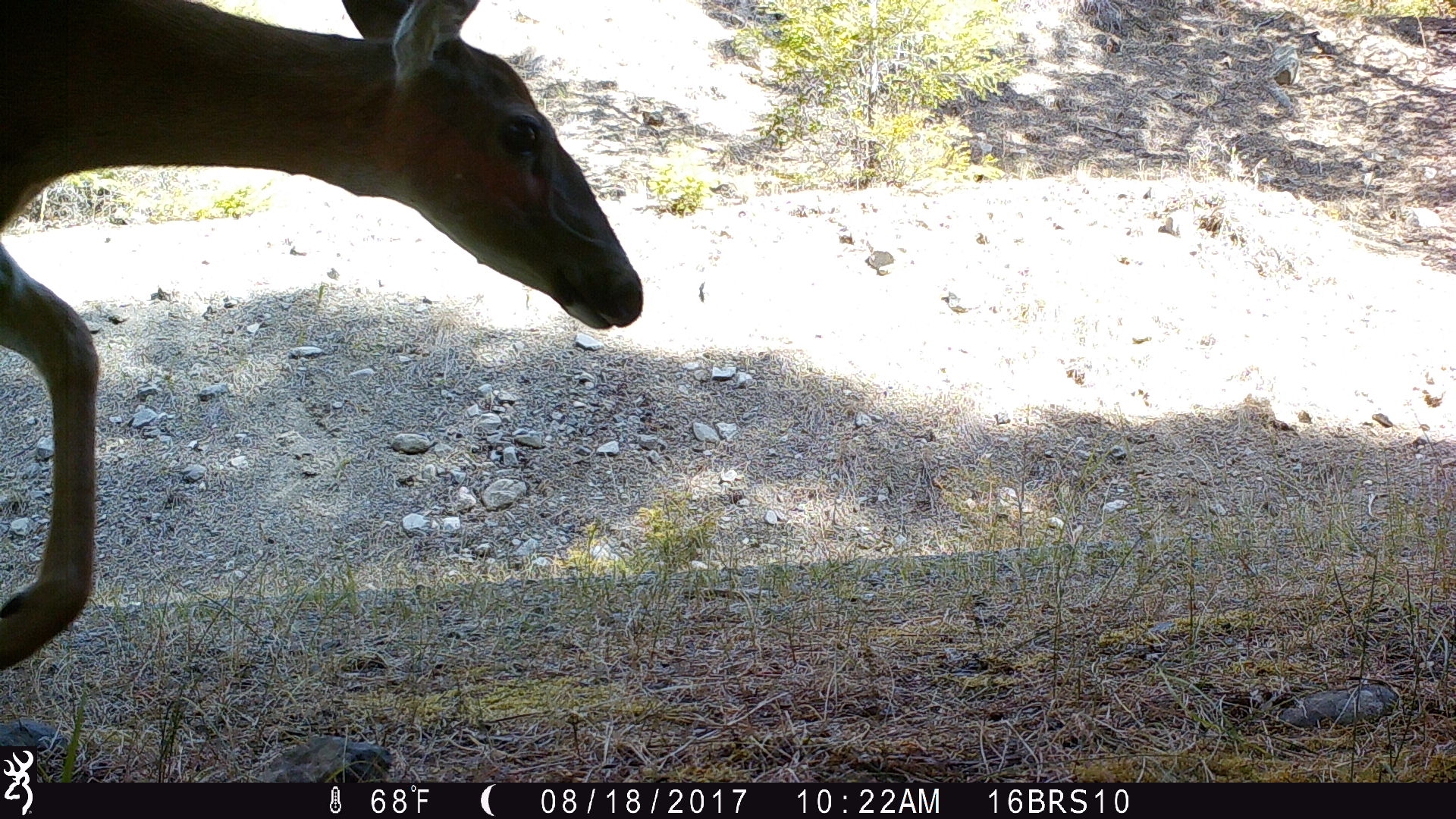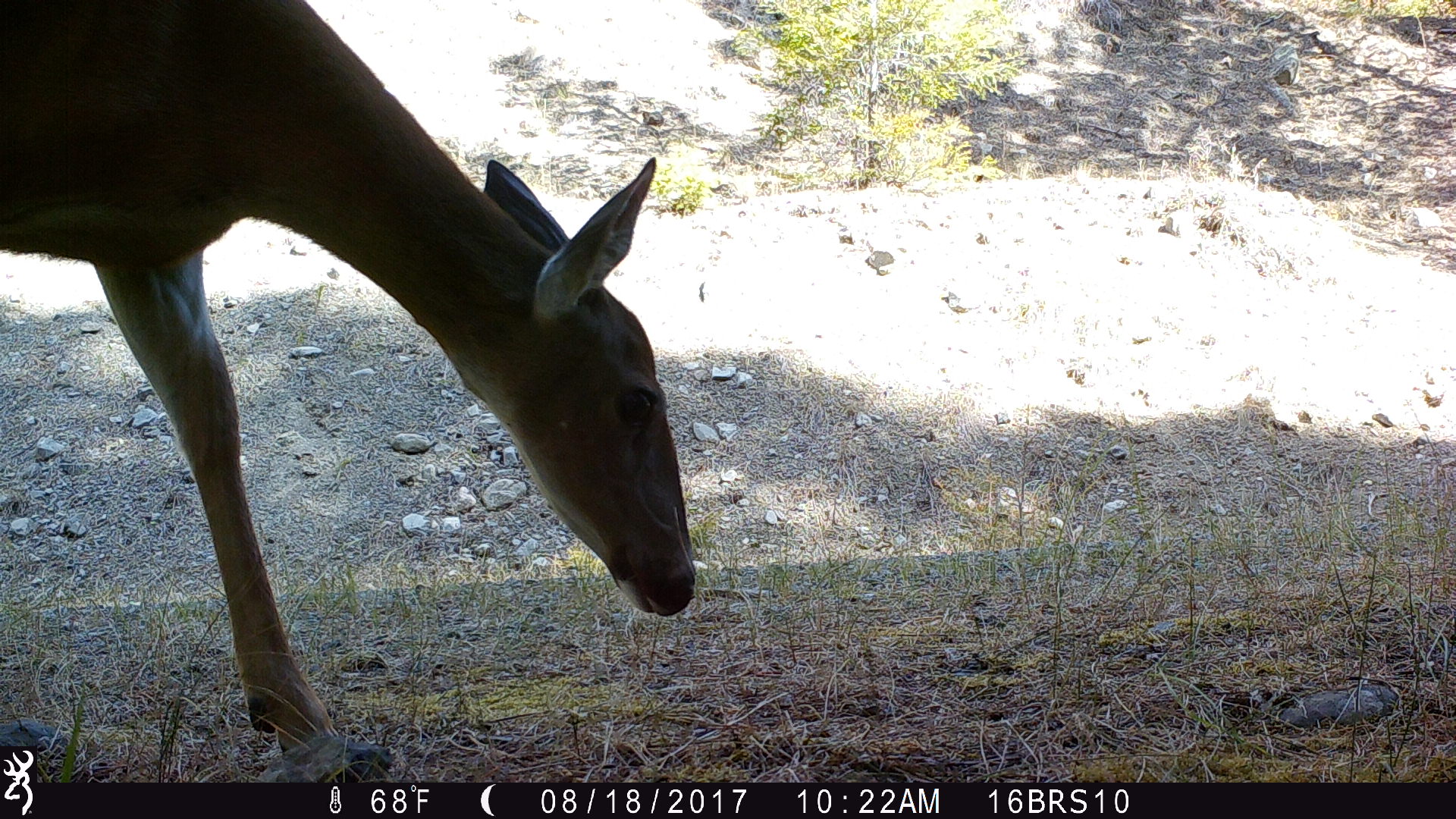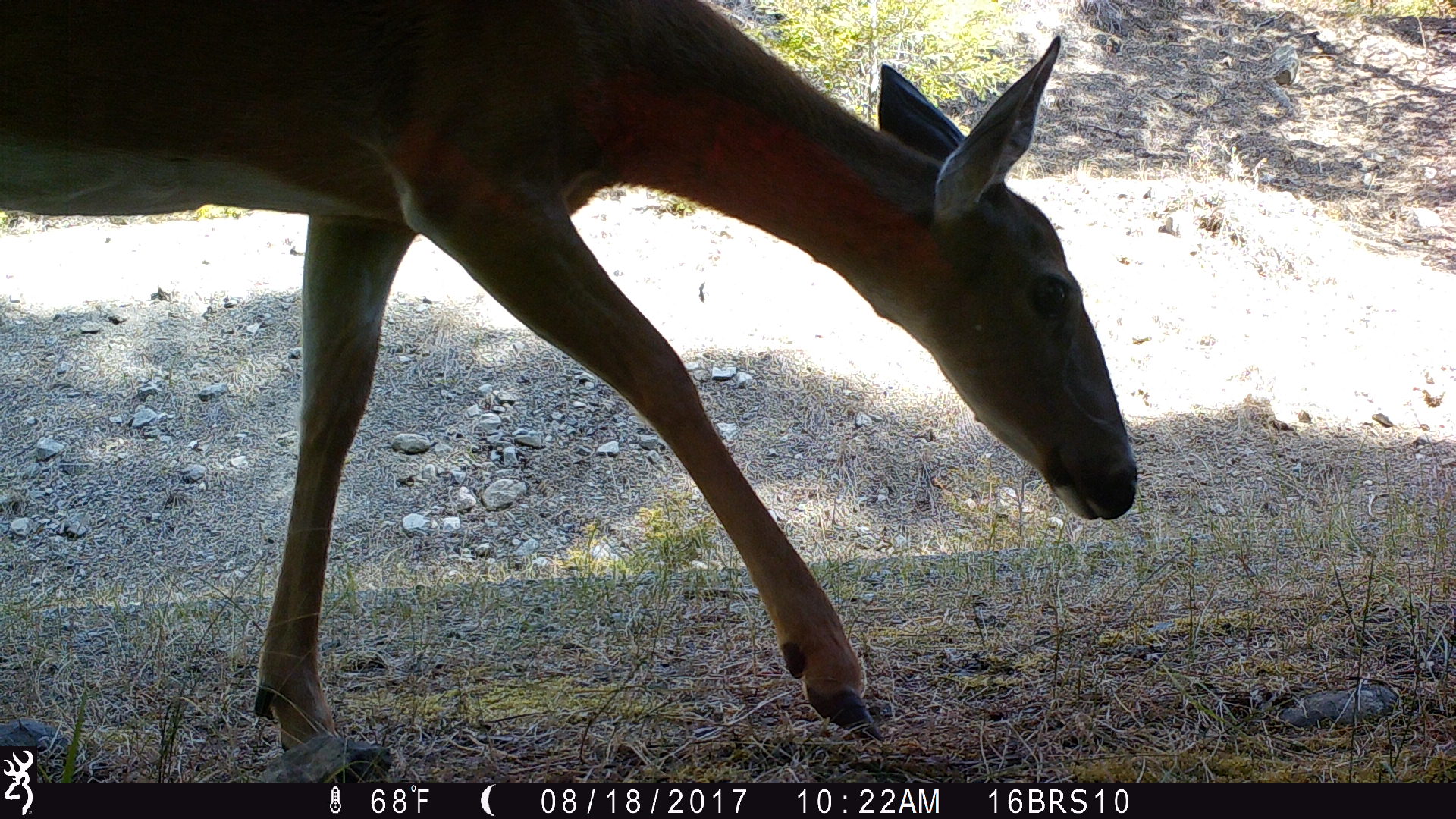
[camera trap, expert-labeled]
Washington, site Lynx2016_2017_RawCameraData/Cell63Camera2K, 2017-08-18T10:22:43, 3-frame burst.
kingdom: Animalia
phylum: Chordata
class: Mammalia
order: Artiodactyla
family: Cervidae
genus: Odocoileus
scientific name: Odocoileus virginianus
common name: white-tailed deer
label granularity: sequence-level